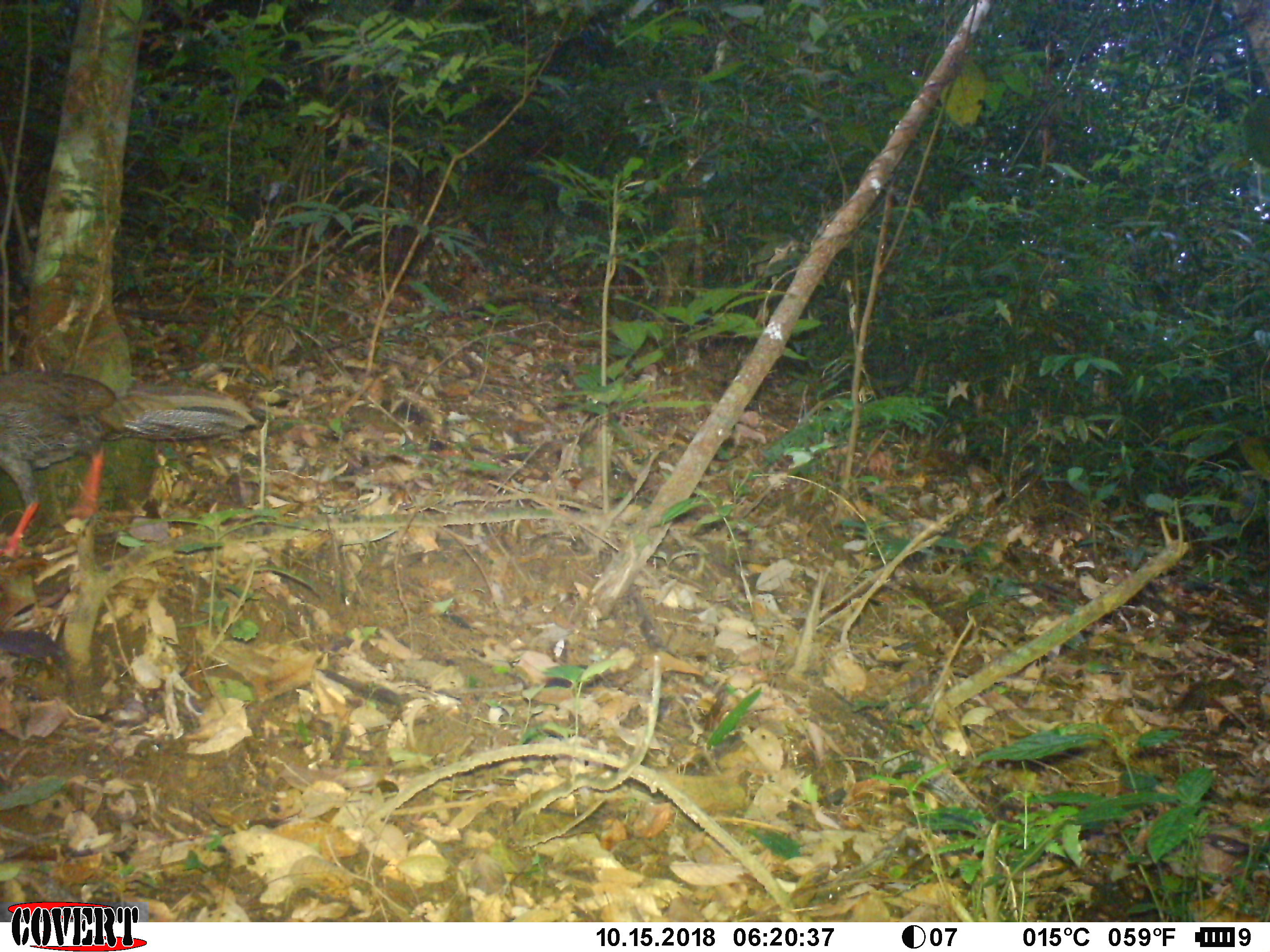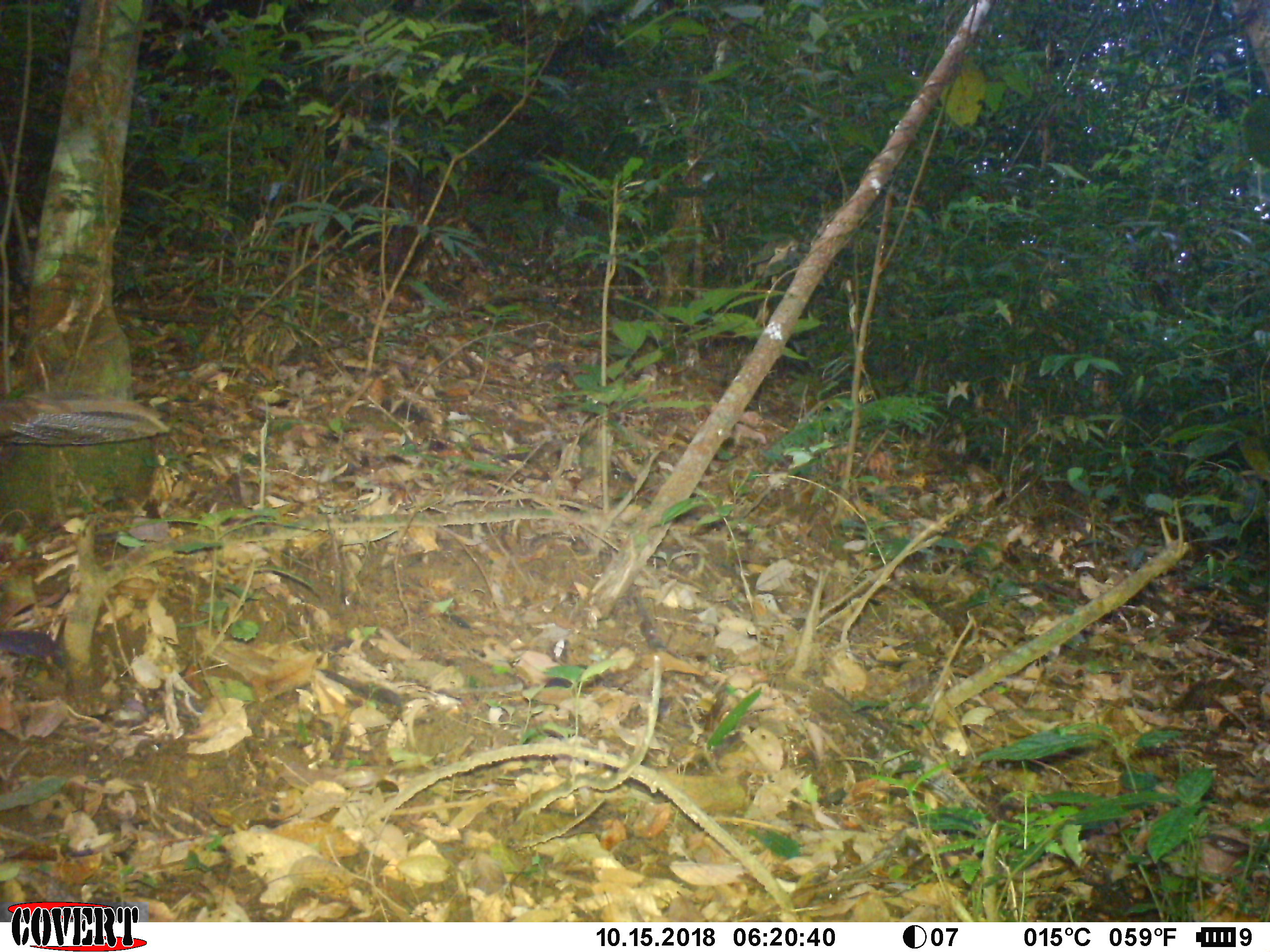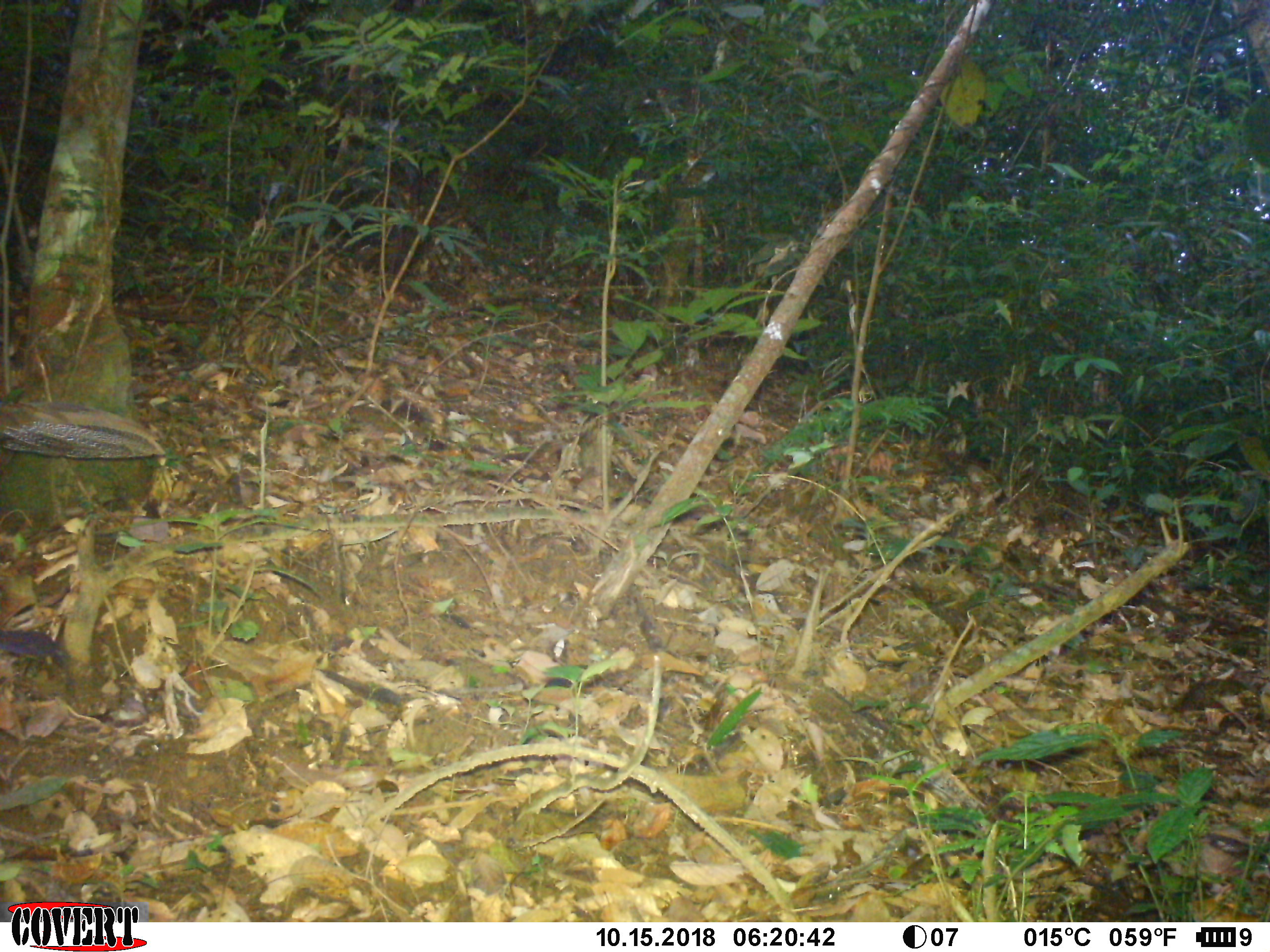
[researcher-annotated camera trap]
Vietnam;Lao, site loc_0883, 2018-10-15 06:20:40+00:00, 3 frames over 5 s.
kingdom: Animalia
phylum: Chordata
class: Aves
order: Galliformes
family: Phasianidae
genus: Lophura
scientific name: Lophura nycthemera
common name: silver pheasant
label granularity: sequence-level